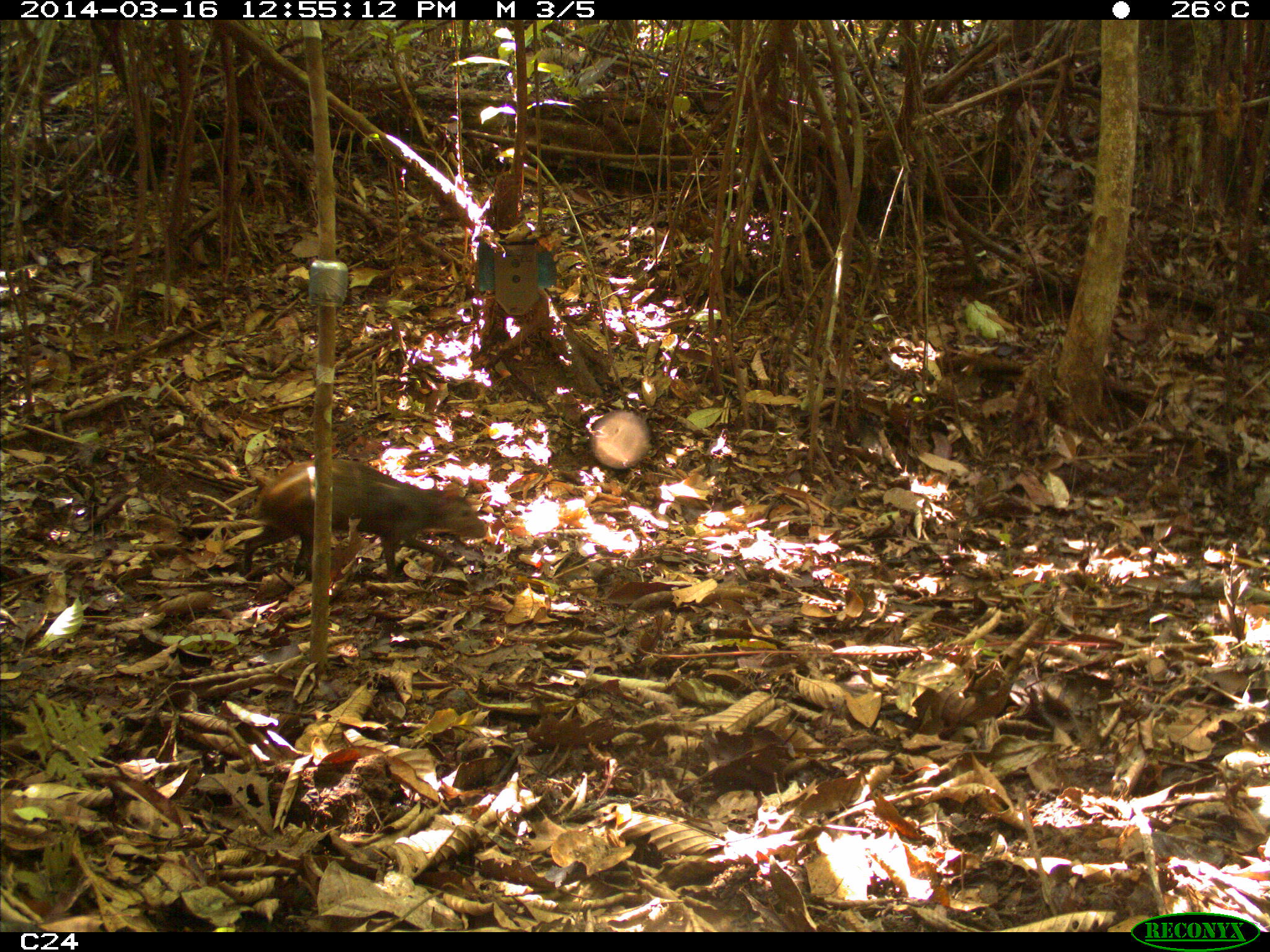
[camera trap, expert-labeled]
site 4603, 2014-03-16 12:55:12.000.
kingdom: Animalia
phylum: Chordata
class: Mammalia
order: Rodentia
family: Dasyproctidae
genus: Dasyprocta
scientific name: Dasyprocta leporina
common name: red-rumped agouti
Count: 1.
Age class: adult.